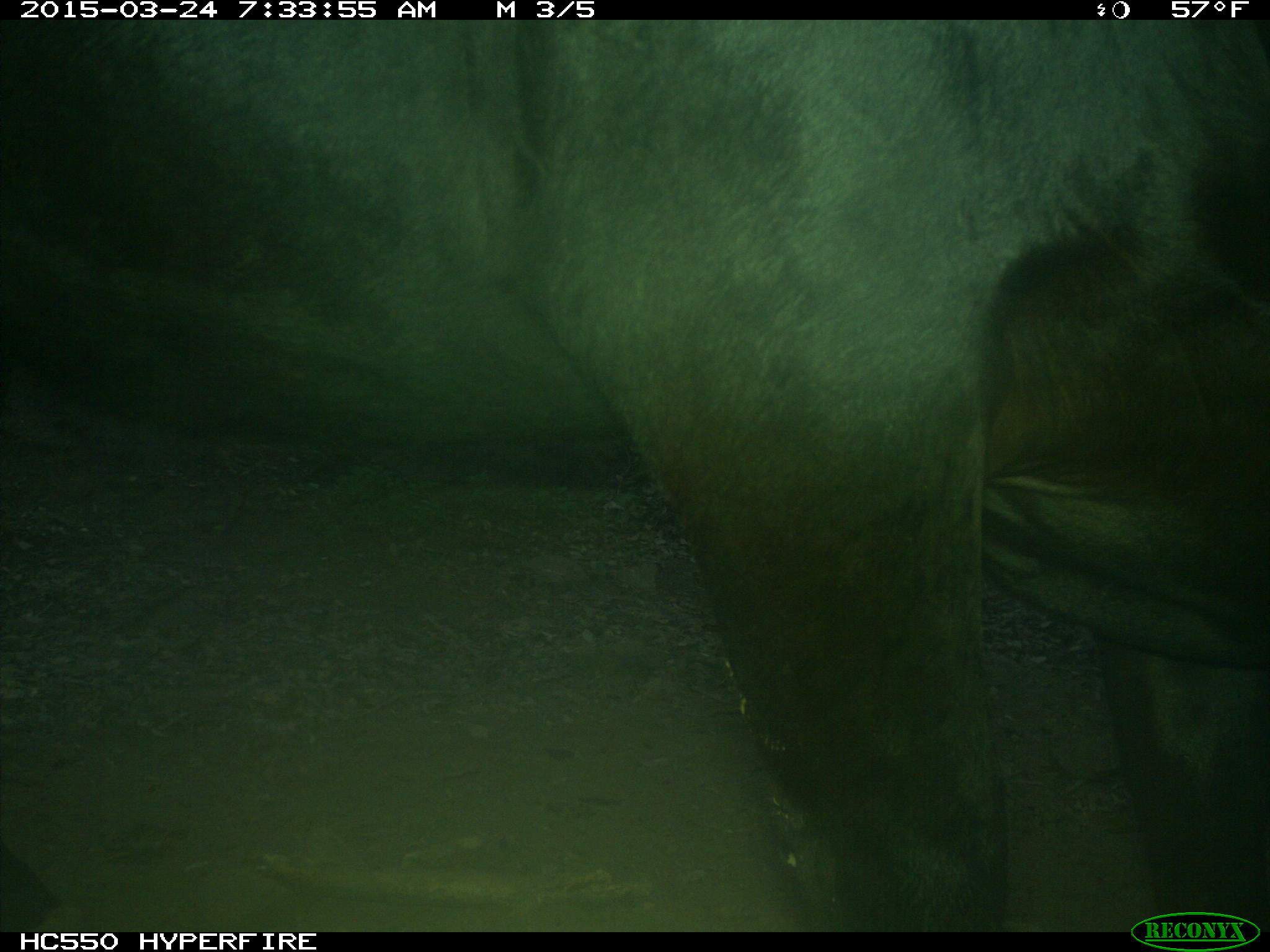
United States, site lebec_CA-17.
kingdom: Animalia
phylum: Chordata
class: Mammalia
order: Artiodactyla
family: Bovidae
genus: Bos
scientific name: Bos taurus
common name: domestic cow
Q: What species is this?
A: Bos taurus (domestic cow).